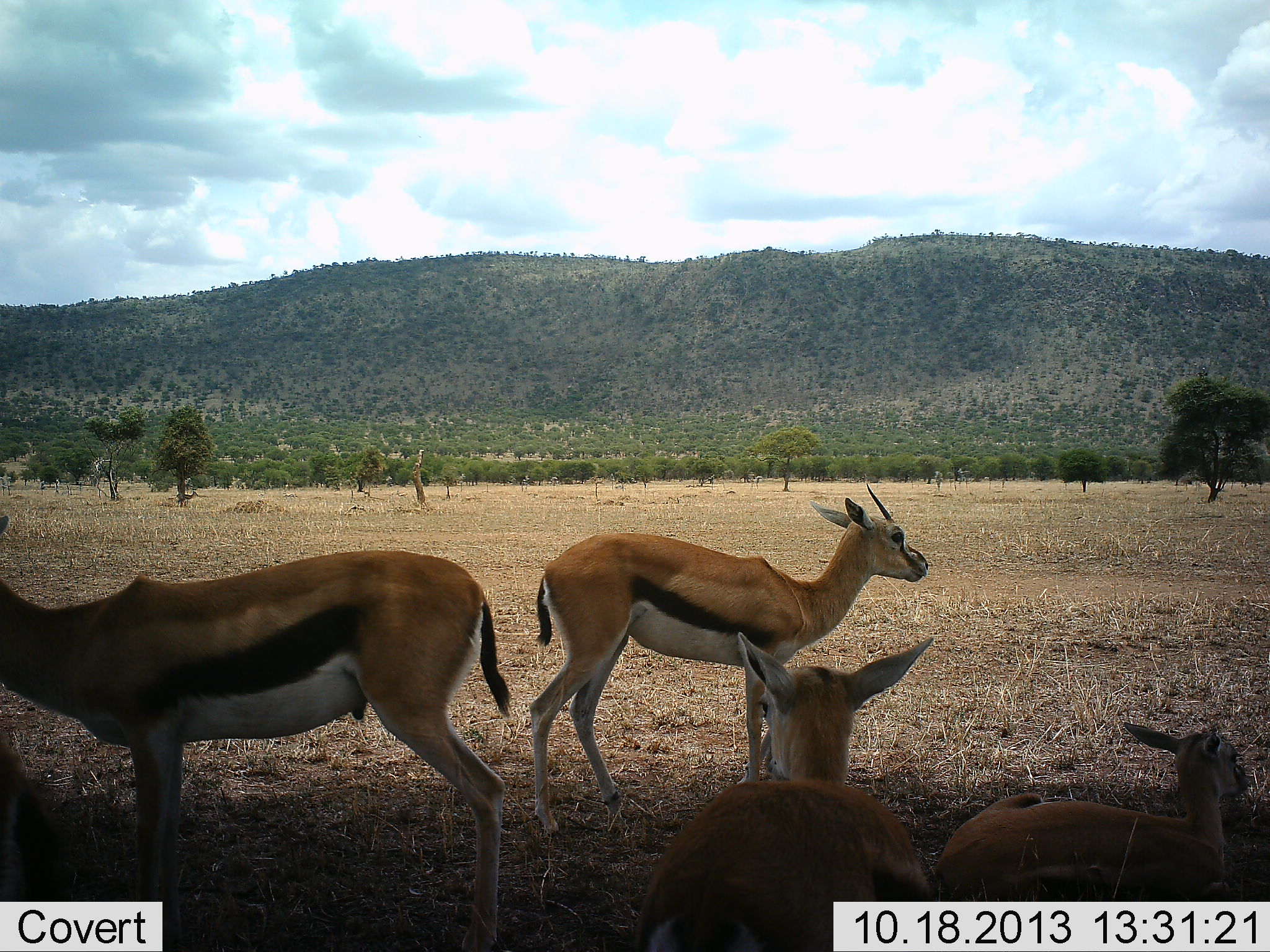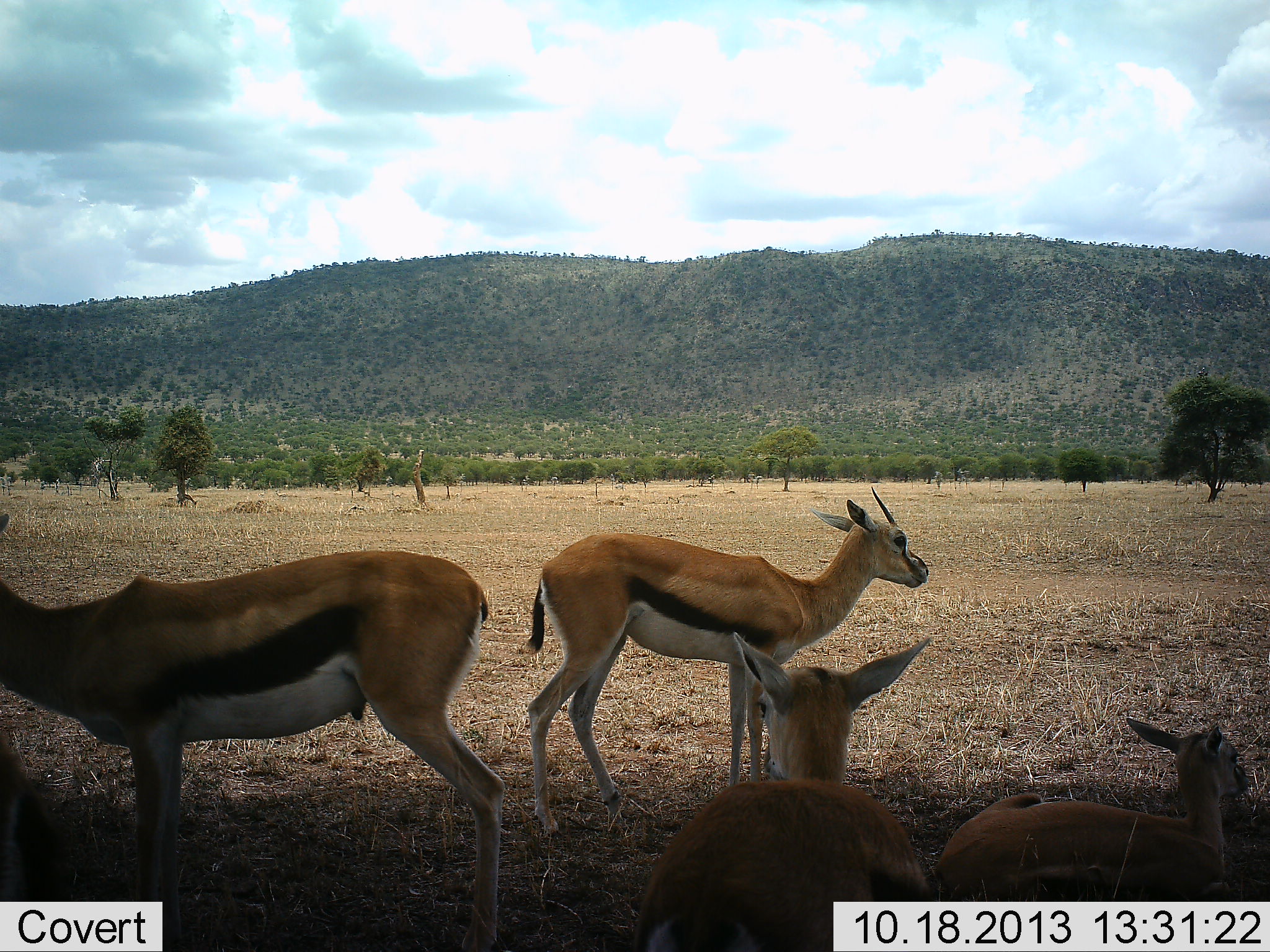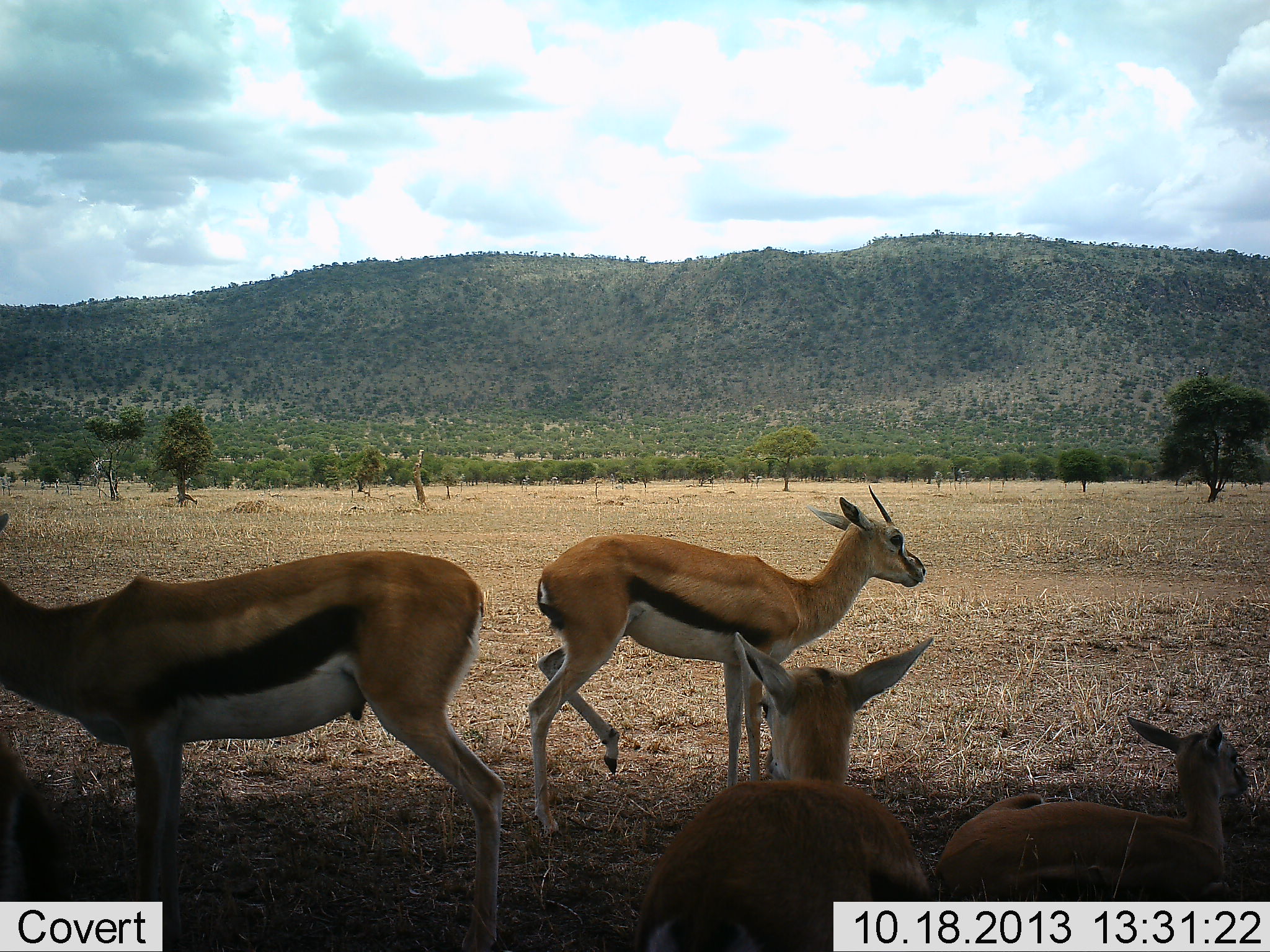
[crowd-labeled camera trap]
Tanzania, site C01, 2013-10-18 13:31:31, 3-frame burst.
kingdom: Animalia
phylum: Chordata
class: Mammalia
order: Artiodactyla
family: Bovidae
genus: Eudorcas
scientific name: Eudorcas thomsonii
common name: thomson's gazelle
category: gazellethomsons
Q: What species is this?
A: Gazellethomsons (thomson's gazelle) (Eudorcas thomsonii).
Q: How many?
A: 4.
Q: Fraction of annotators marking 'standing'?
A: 60%.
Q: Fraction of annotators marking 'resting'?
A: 70%.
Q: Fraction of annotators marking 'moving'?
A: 0%.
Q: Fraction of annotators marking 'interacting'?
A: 0%.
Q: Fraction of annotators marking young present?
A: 20%.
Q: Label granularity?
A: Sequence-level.